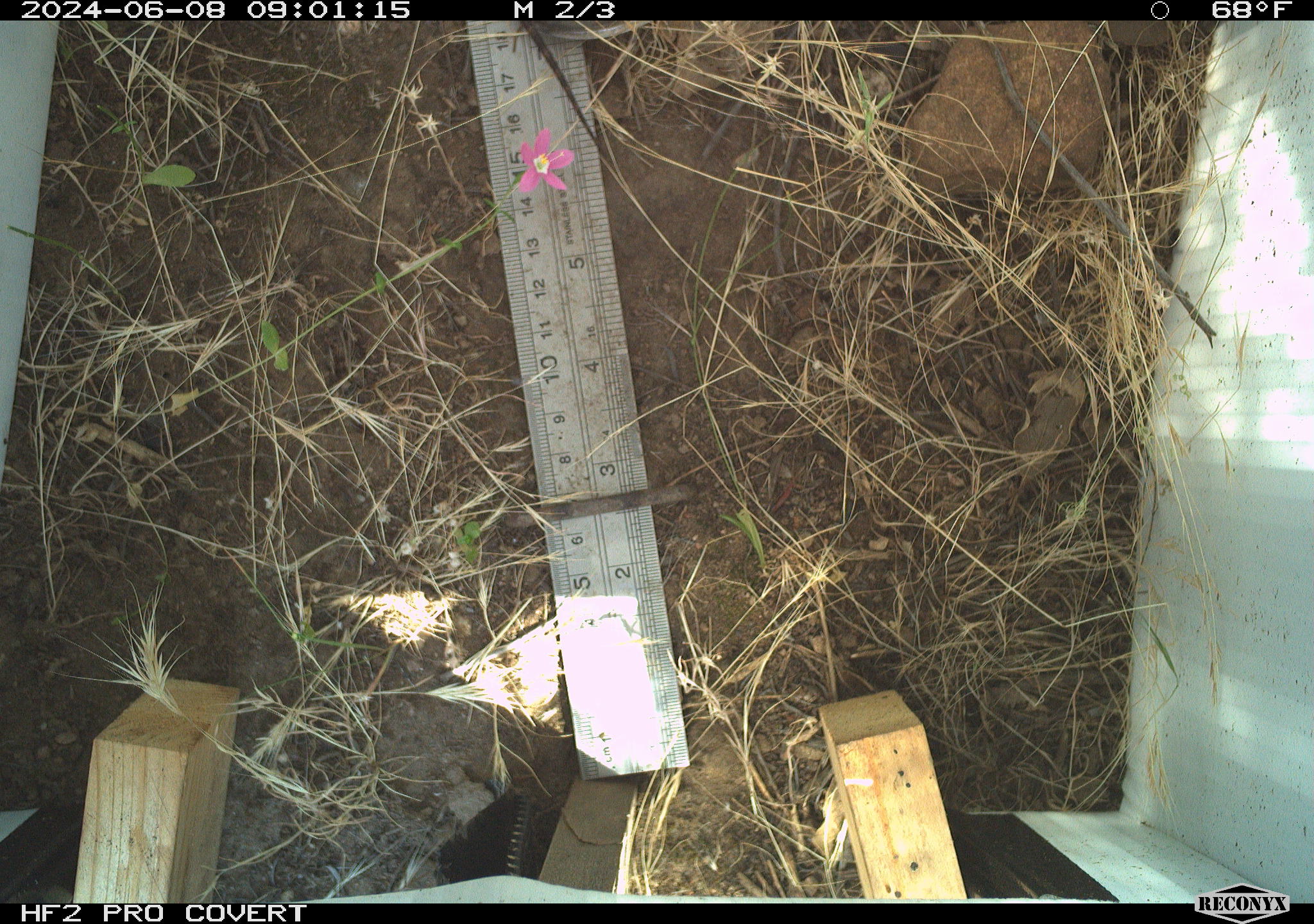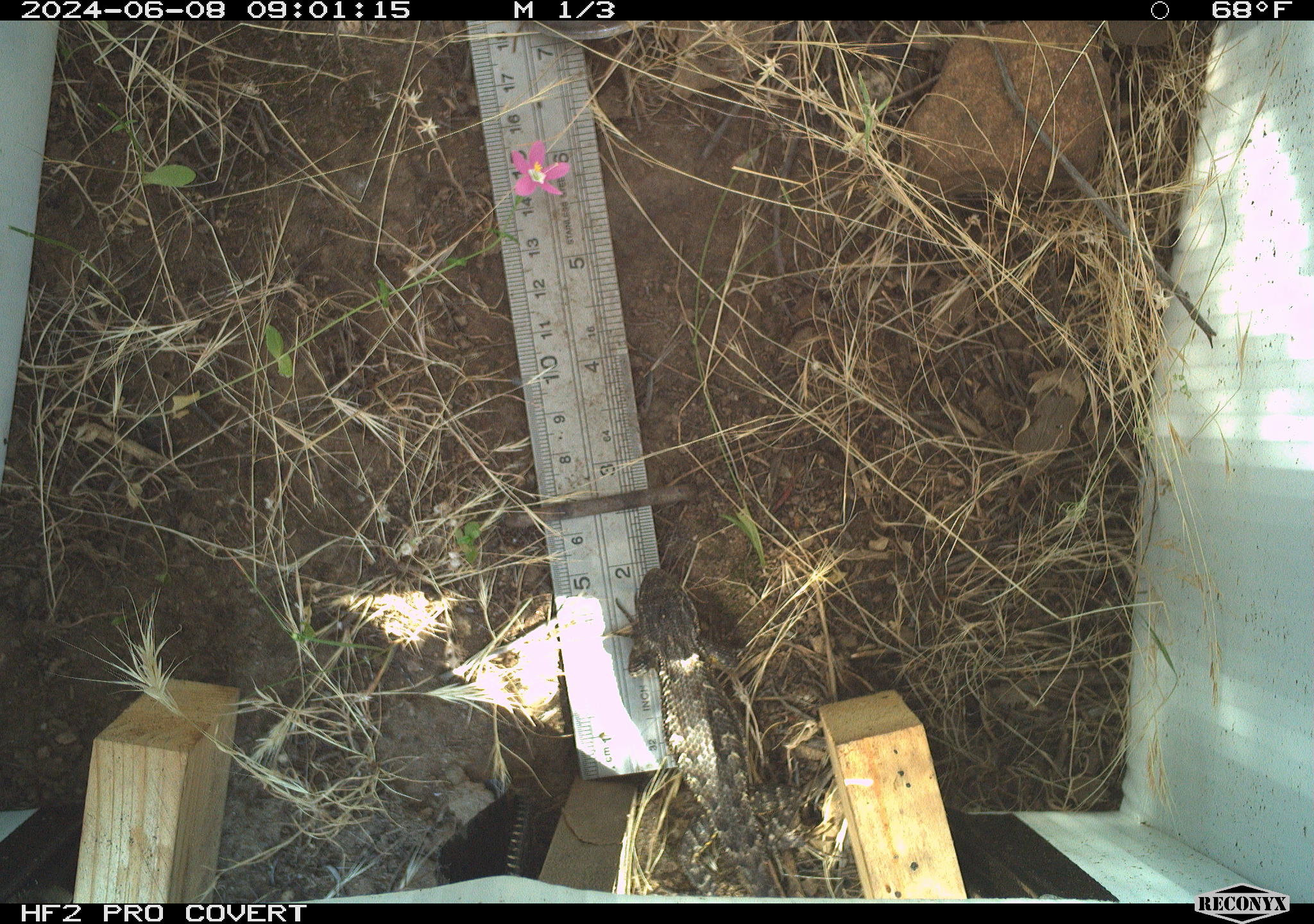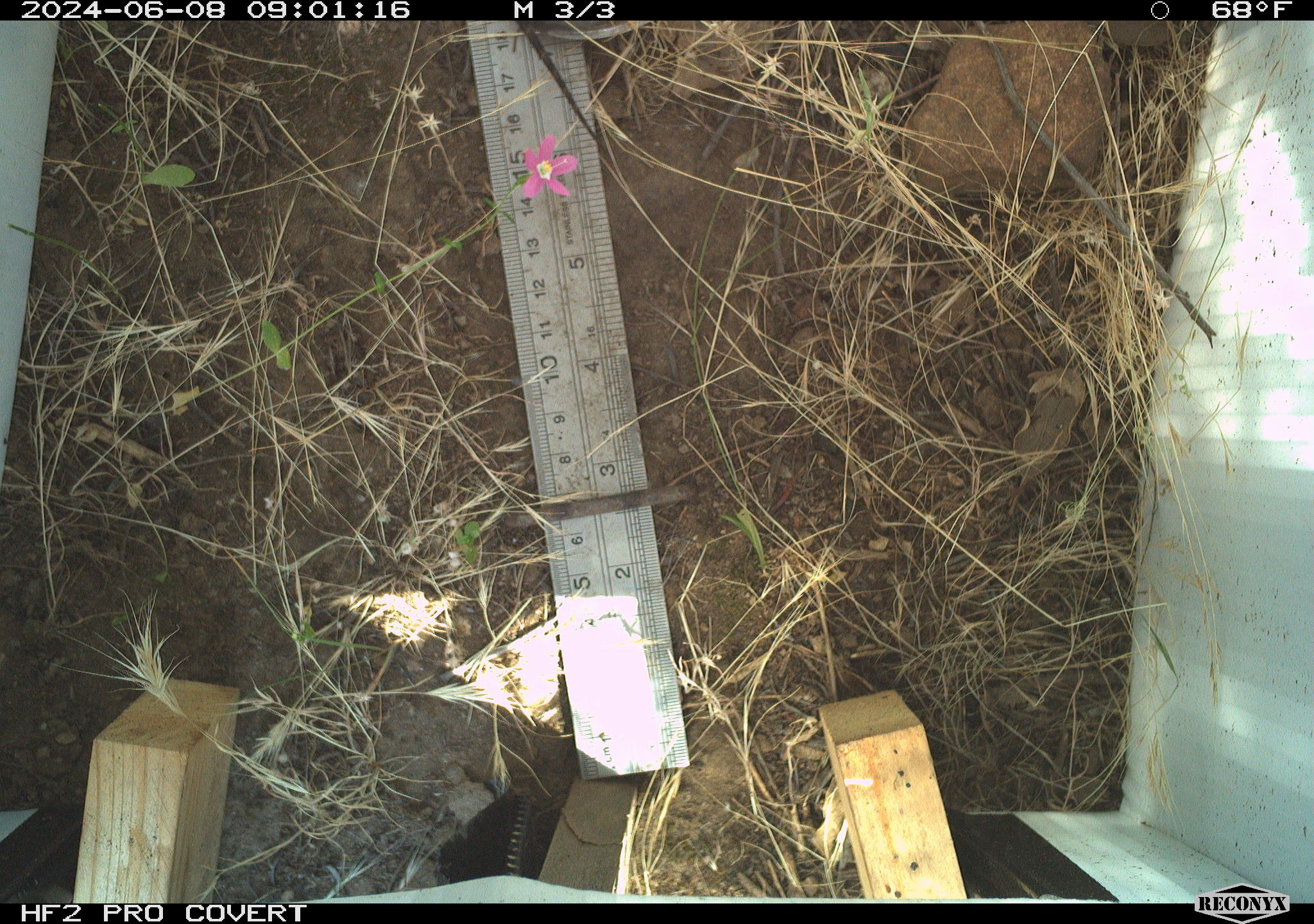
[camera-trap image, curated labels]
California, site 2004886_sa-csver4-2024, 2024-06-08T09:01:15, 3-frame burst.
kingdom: Animalia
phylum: Chordata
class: Reptilia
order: Squamata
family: Phrynosomatidae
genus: Sceloporus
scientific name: Sceloporus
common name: spiny lizards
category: sceloporus species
Sceloporus species (spiny lizards) (Sceloporus).